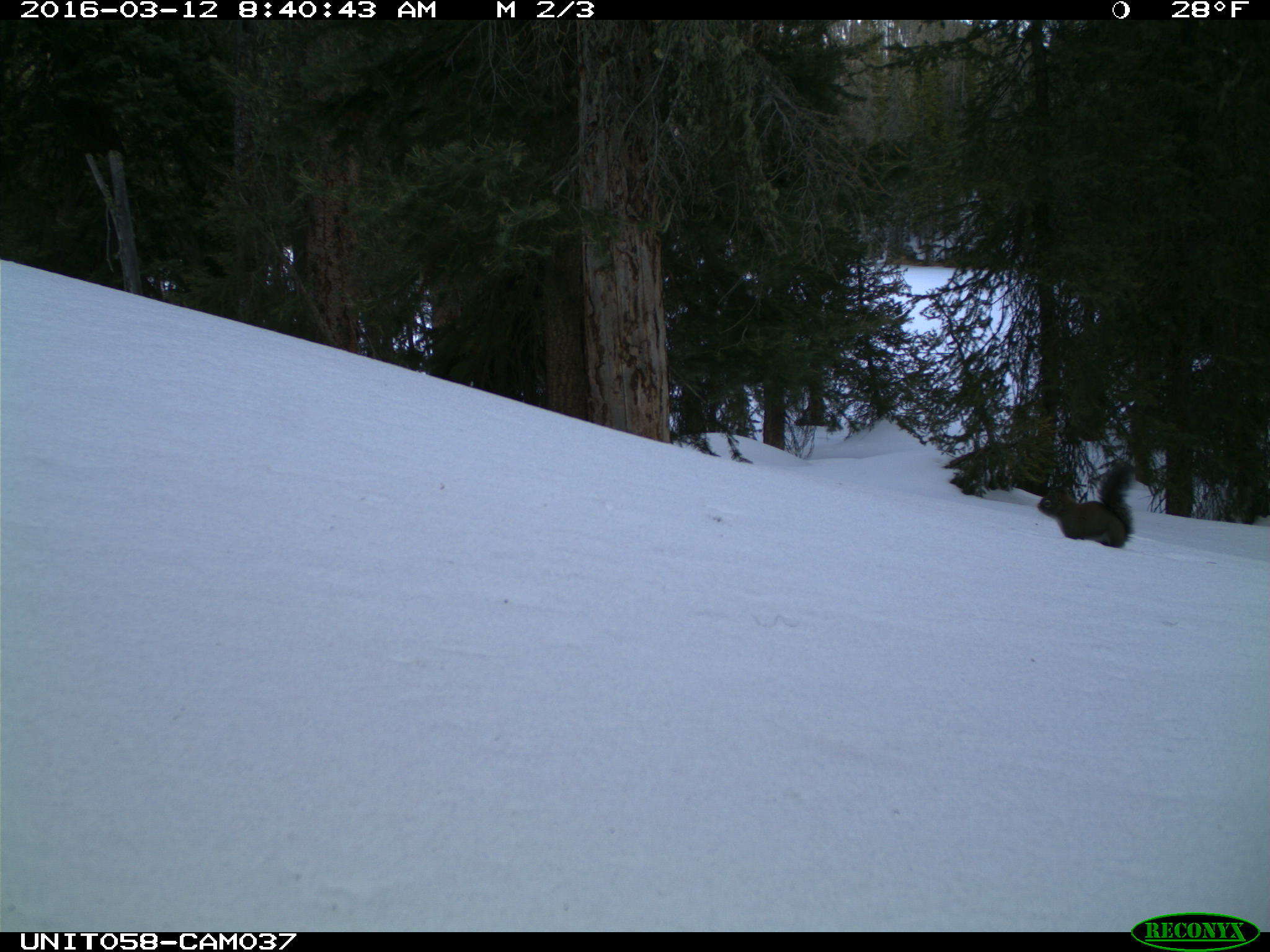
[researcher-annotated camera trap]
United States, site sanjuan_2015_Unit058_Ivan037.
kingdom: Animalia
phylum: Chordata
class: Mammalia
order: Rodentia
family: Sciuridae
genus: Tamiasciurus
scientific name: Tamiasciurus hudsonicus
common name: american red squirrel